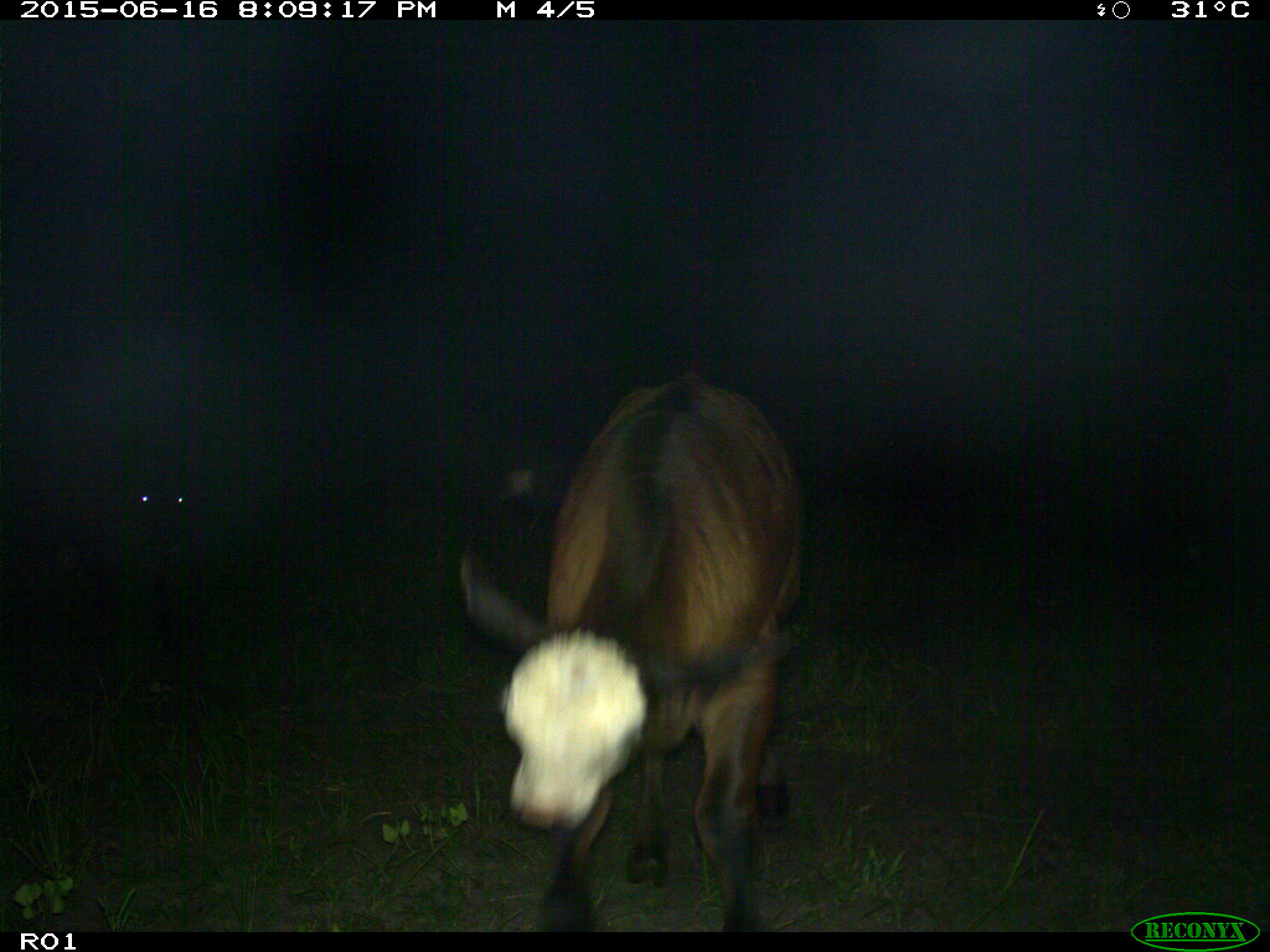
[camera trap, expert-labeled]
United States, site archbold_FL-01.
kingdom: Animalia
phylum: Chordata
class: Mammalia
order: Artiodactyla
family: Bovidae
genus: Bos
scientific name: Bos taurus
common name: domestic cow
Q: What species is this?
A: Bos taurus (domestic cow).